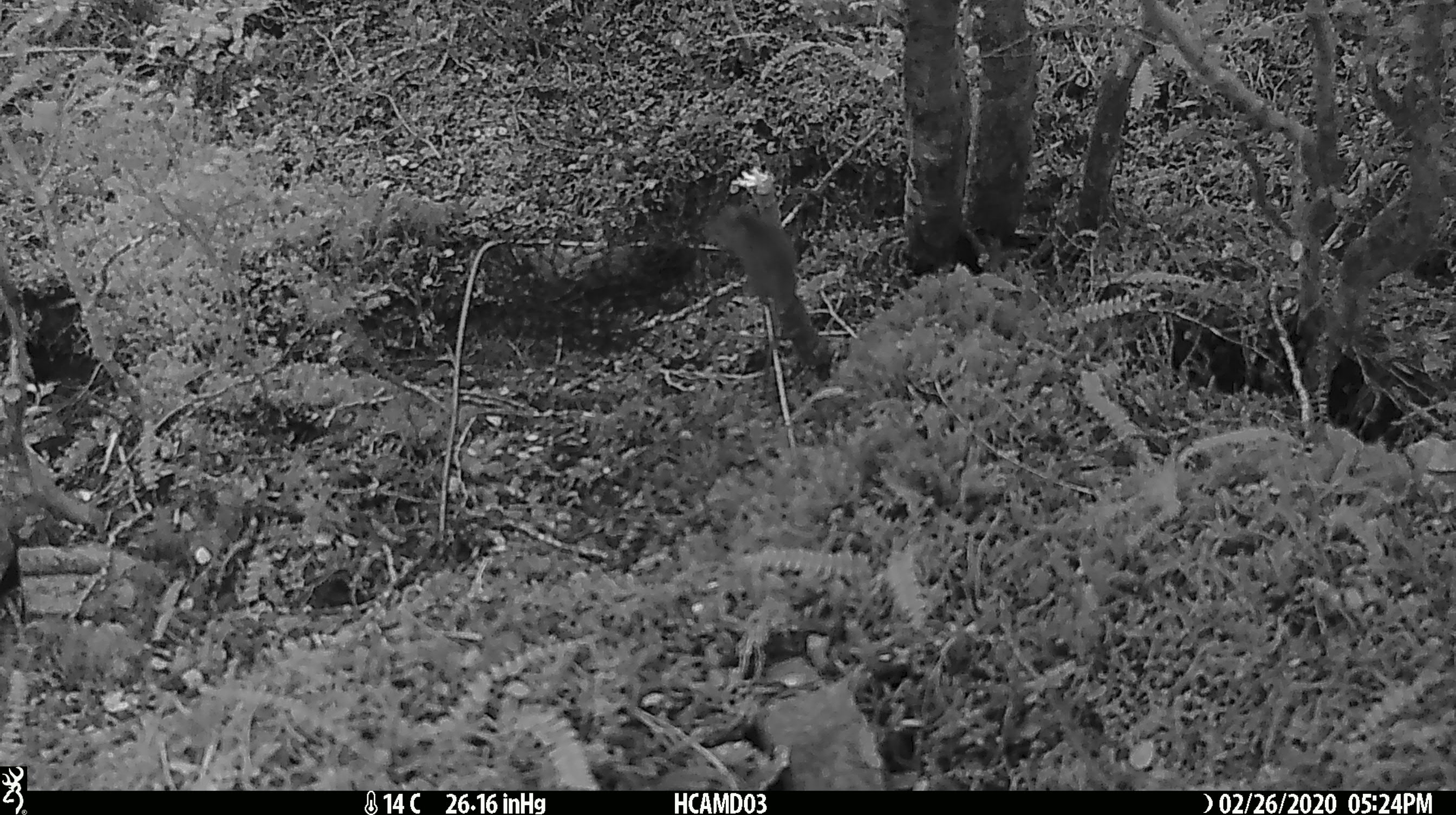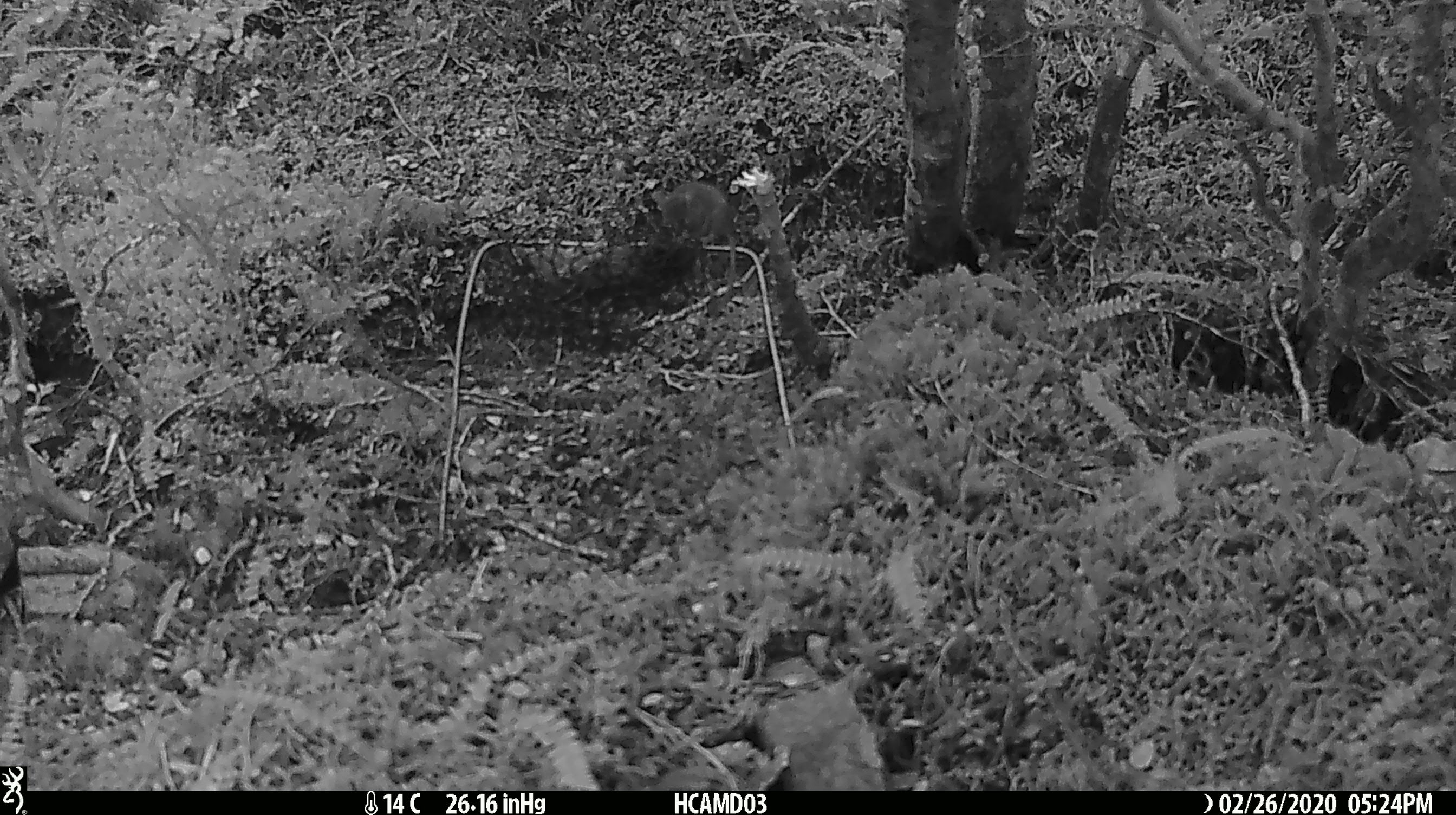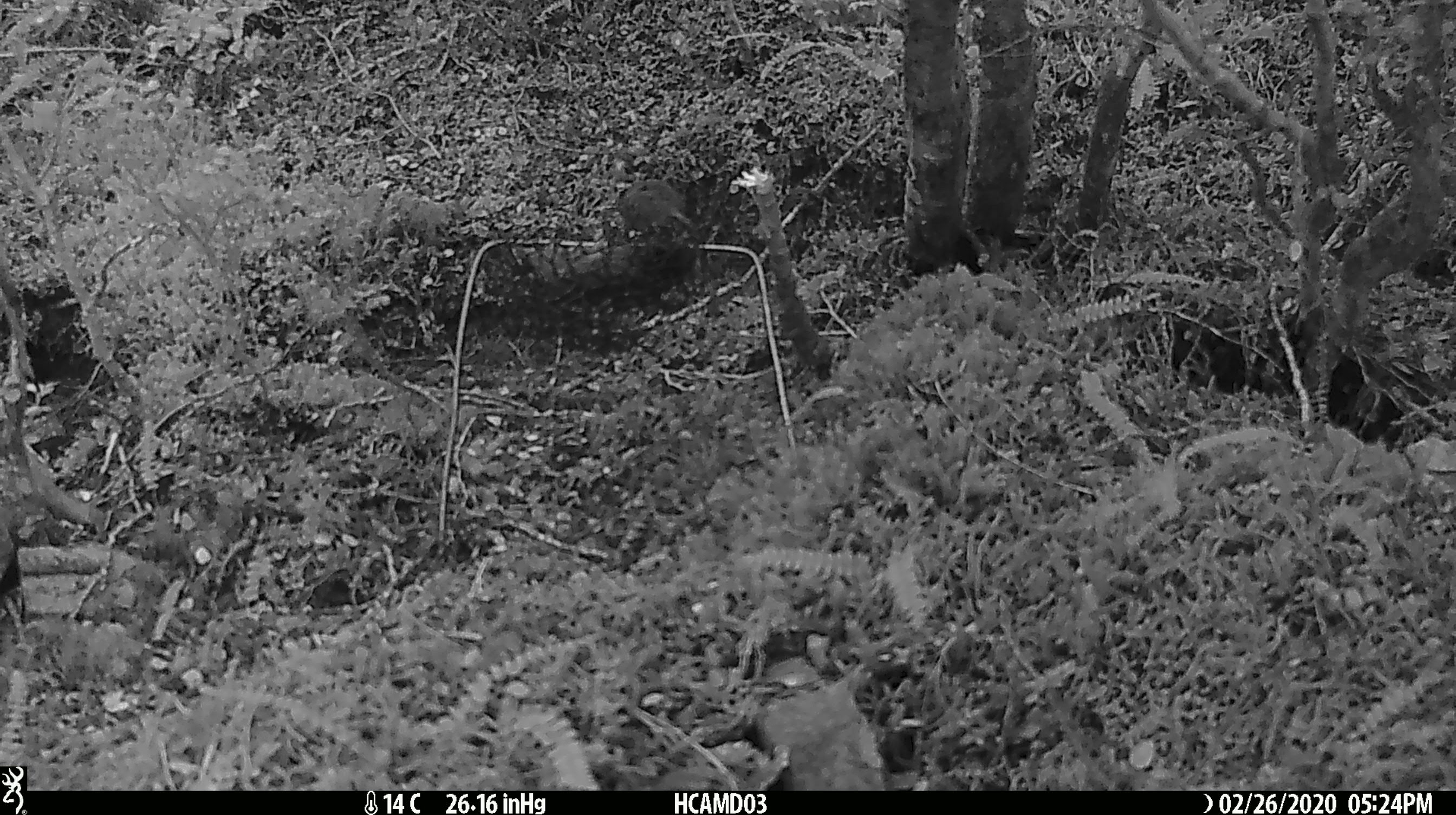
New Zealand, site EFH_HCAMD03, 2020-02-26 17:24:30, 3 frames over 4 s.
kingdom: Animalia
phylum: Chordata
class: Mammalia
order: Rodentia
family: Muridae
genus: Mus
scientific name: Mus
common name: mouse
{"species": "mouse (Mus)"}